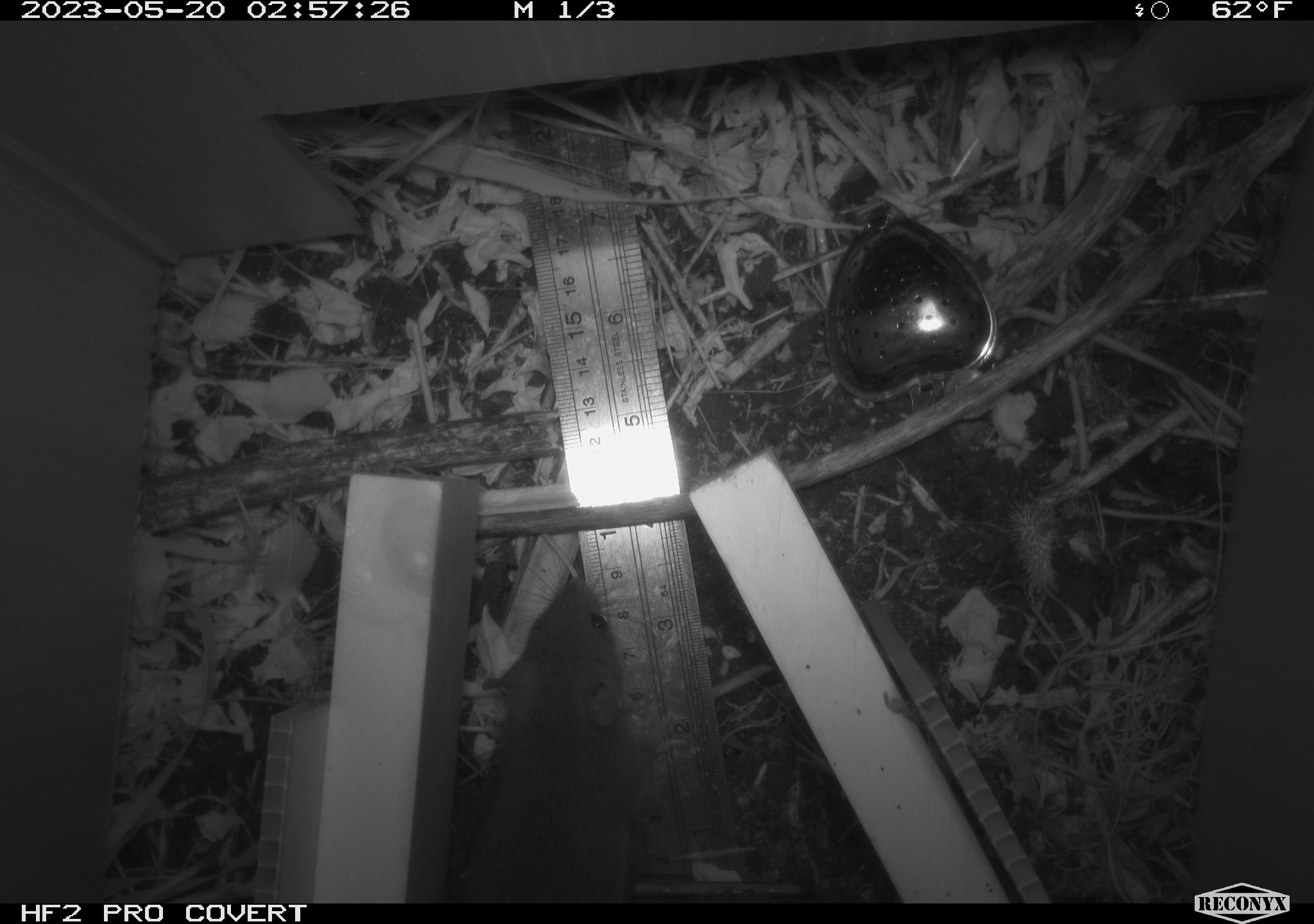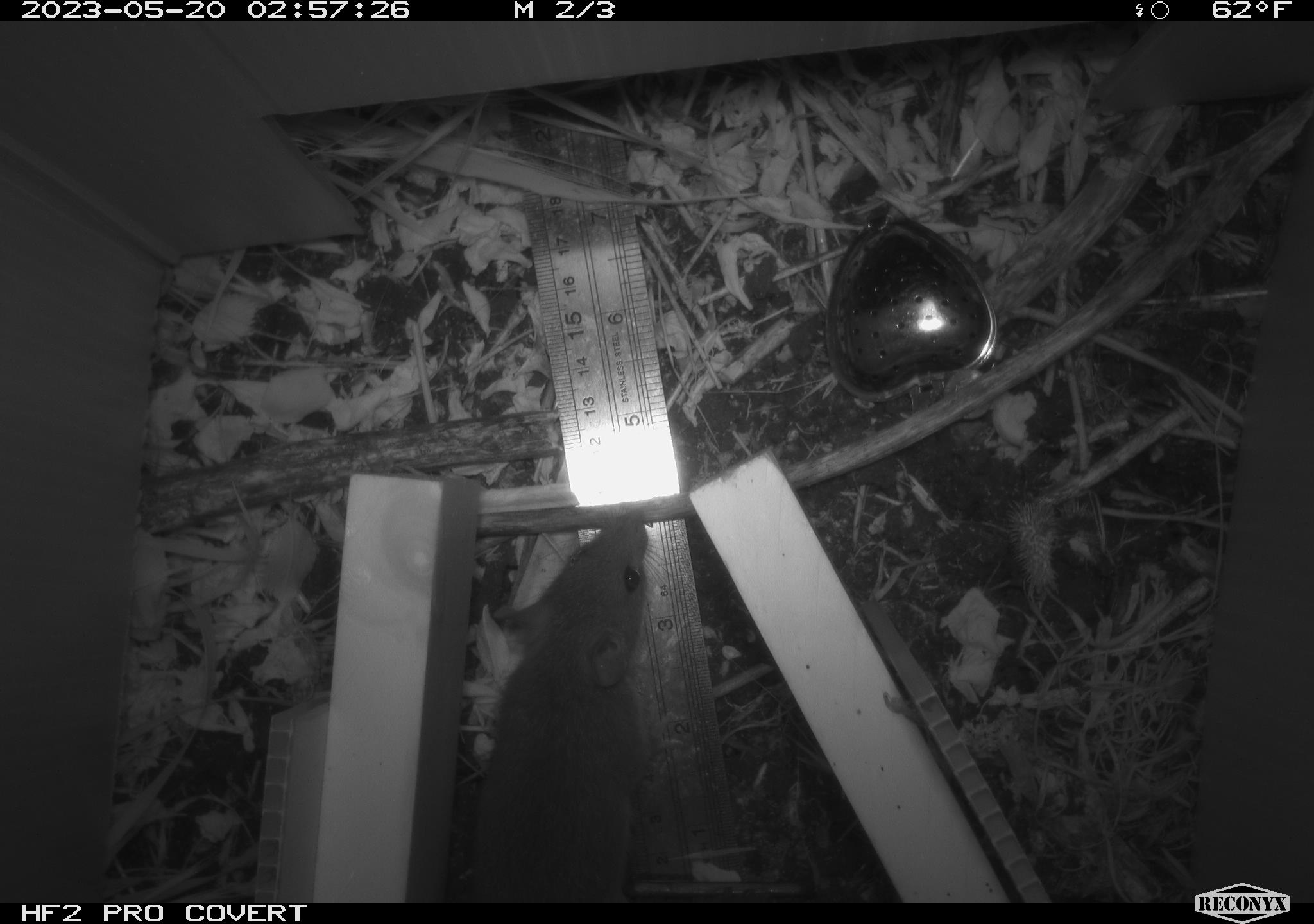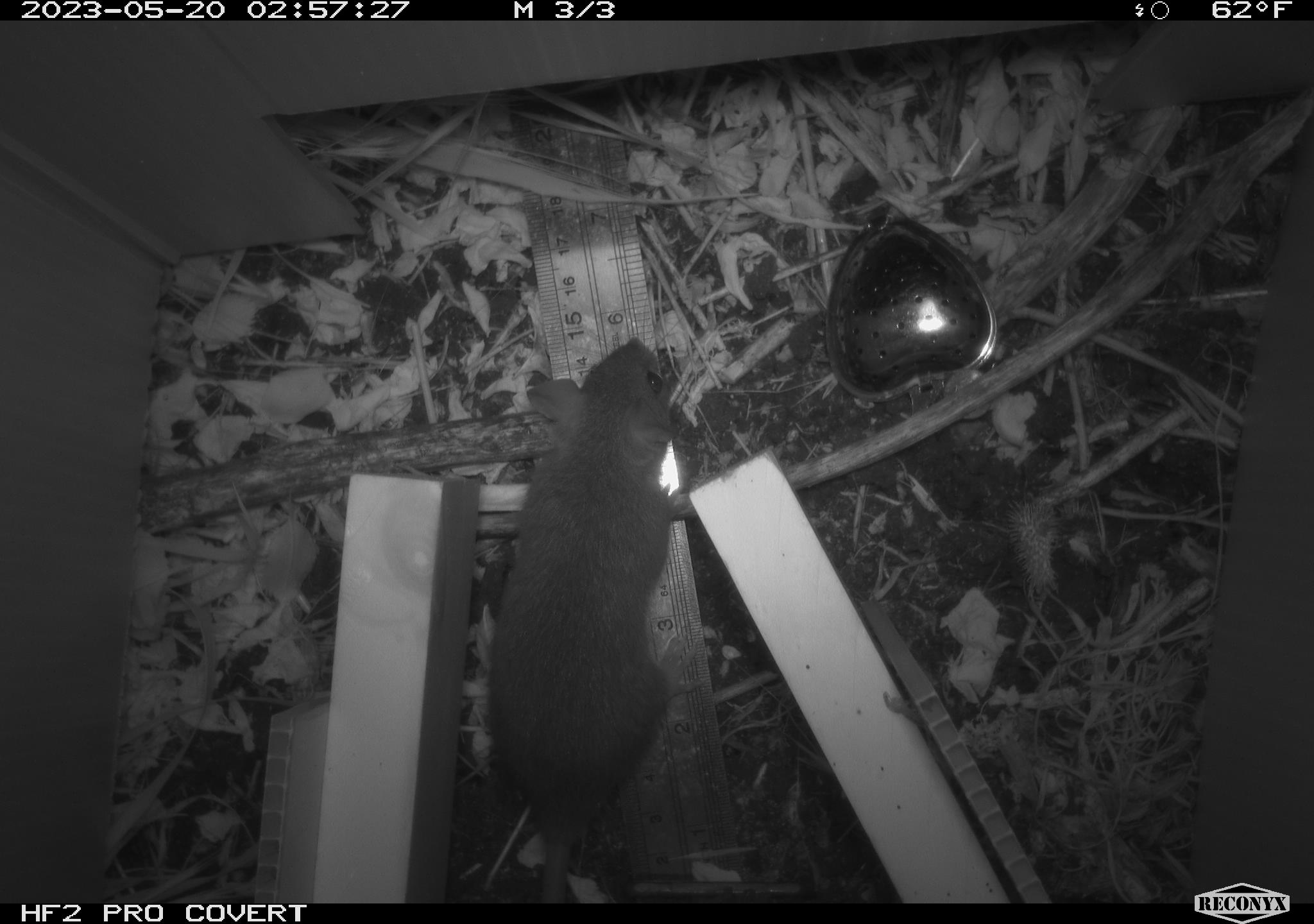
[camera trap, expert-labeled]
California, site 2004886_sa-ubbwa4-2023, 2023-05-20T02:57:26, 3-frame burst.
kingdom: Animalia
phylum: Chordata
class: Mammalia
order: Rodentia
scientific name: Rodentia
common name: mouse species